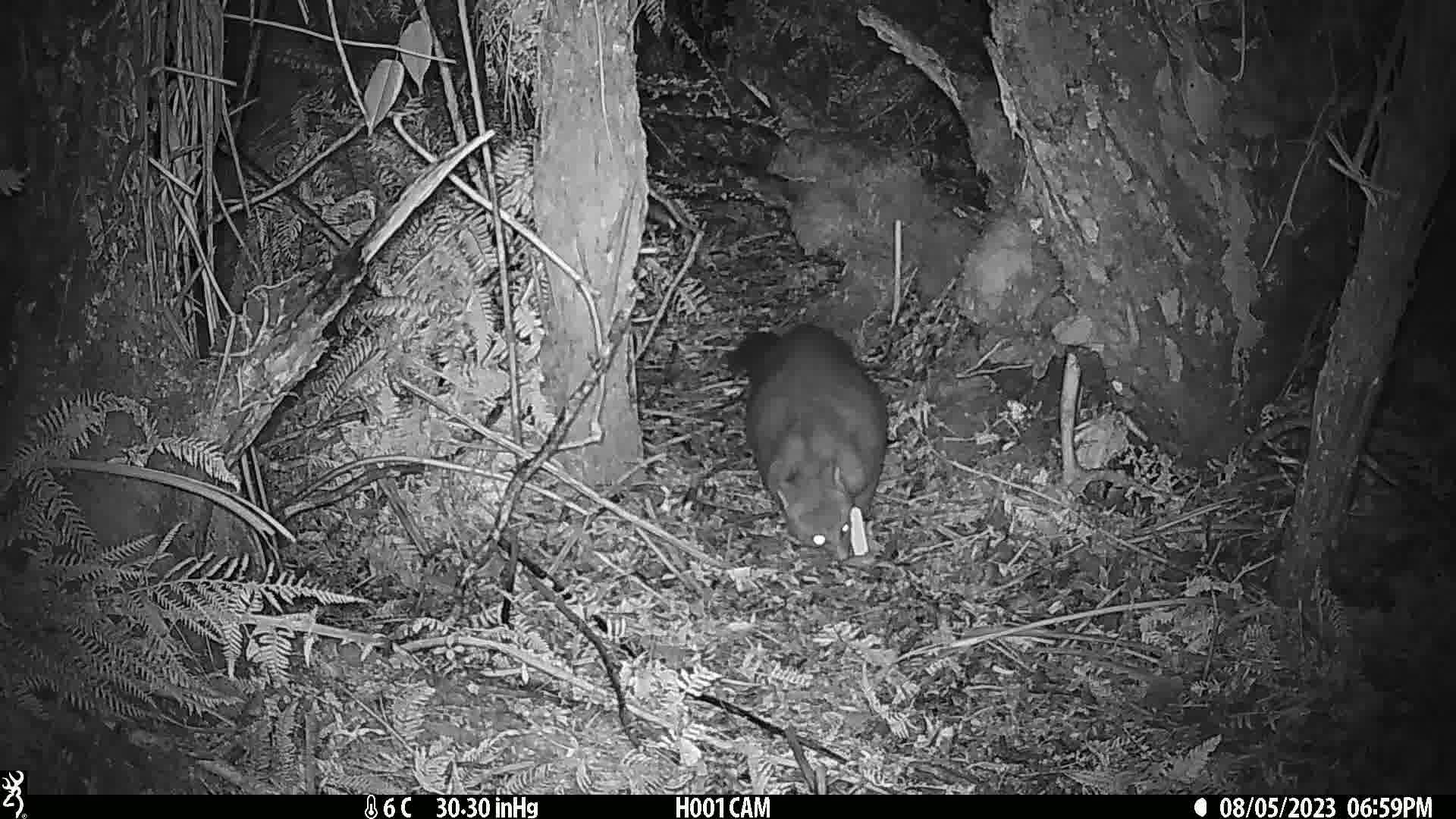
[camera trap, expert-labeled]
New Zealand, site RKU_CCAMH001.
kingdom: Animalia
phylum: Chordata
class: Mammalia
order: Diprotodontia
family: Phalangeridae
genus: Trichosurus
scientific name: Trichosurus vulpecula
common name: common brushtail possum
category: possum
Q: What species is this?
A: Possum (common brushtail possum) (Trichosurus vulpecula).